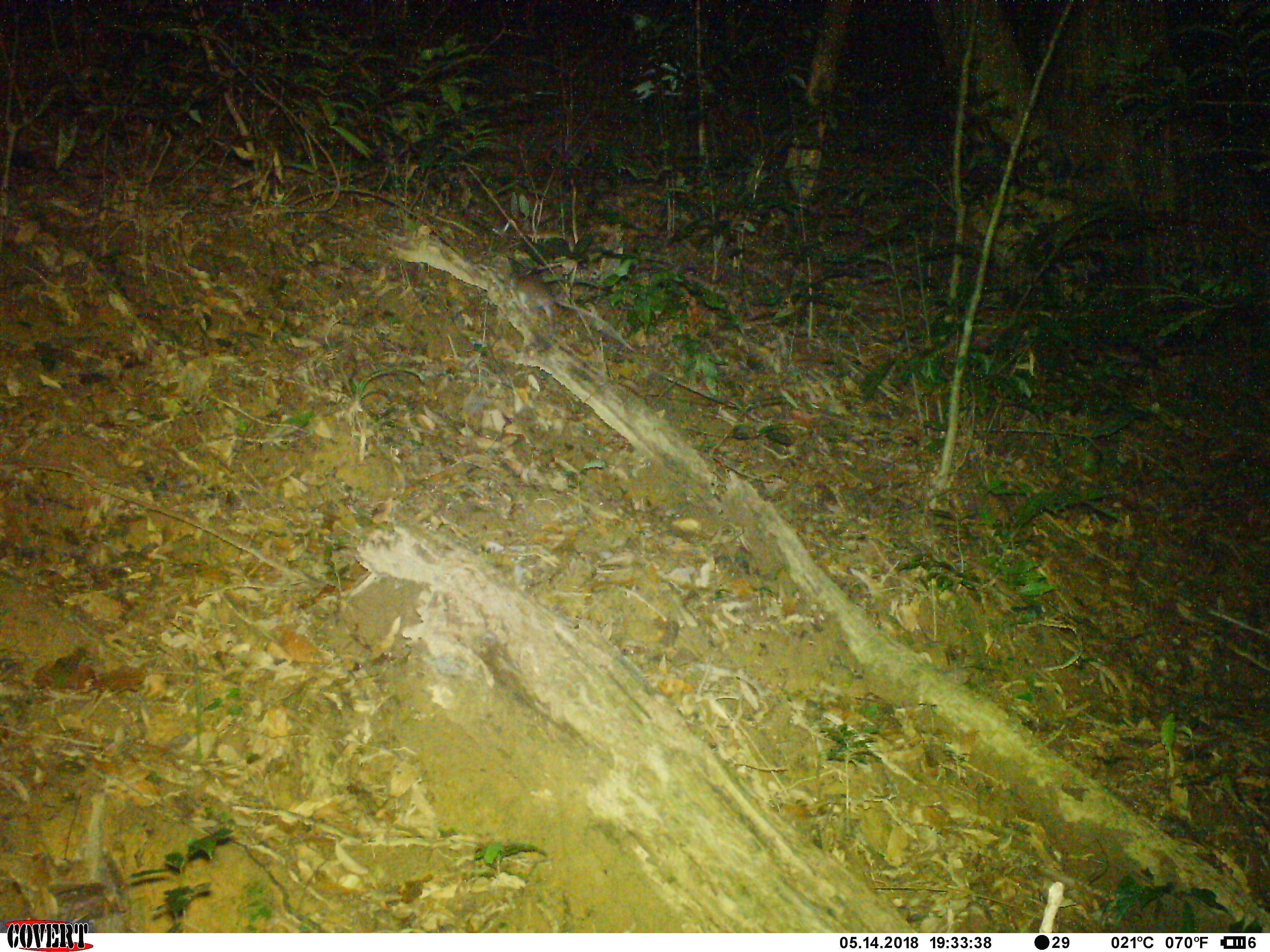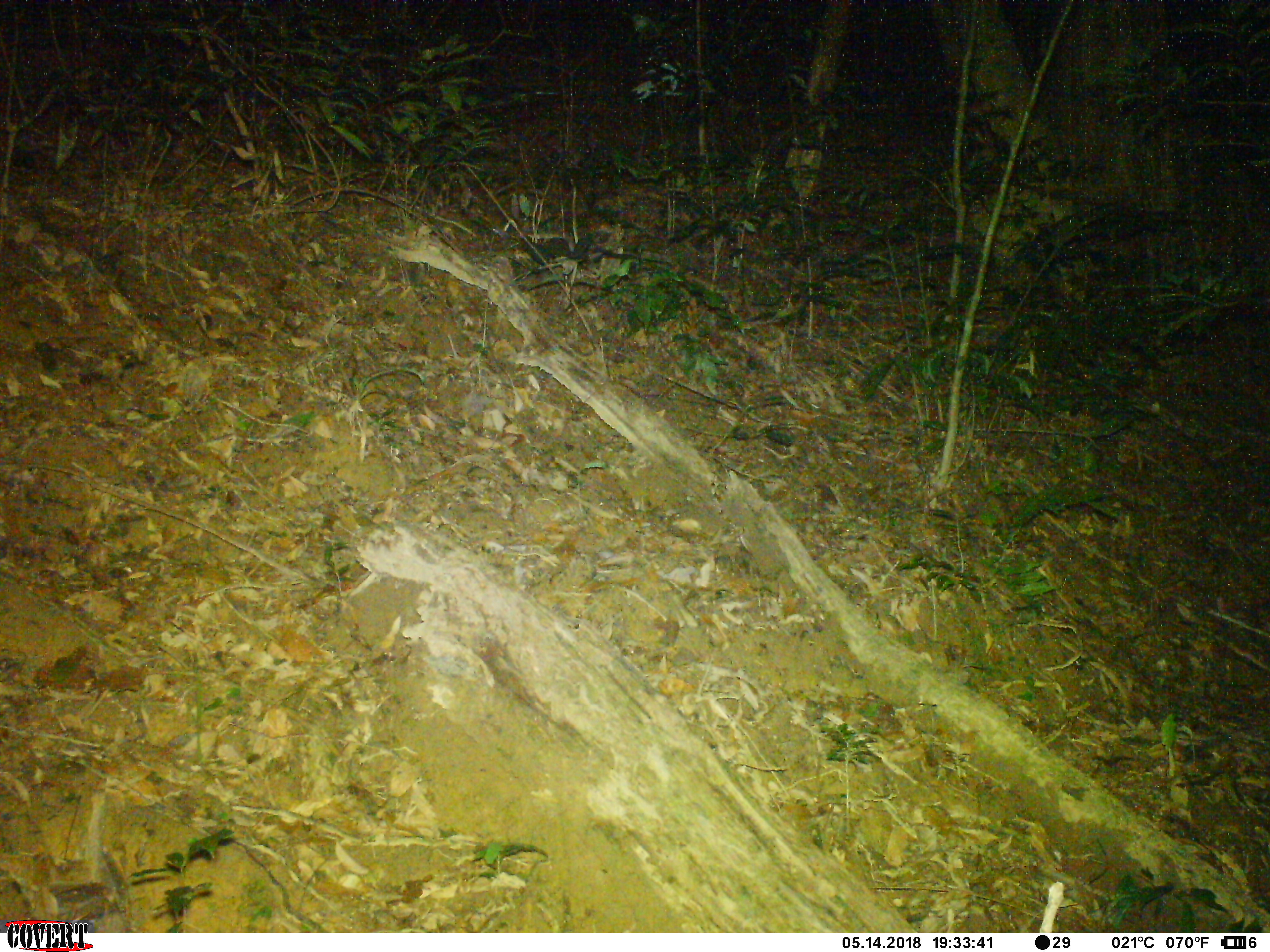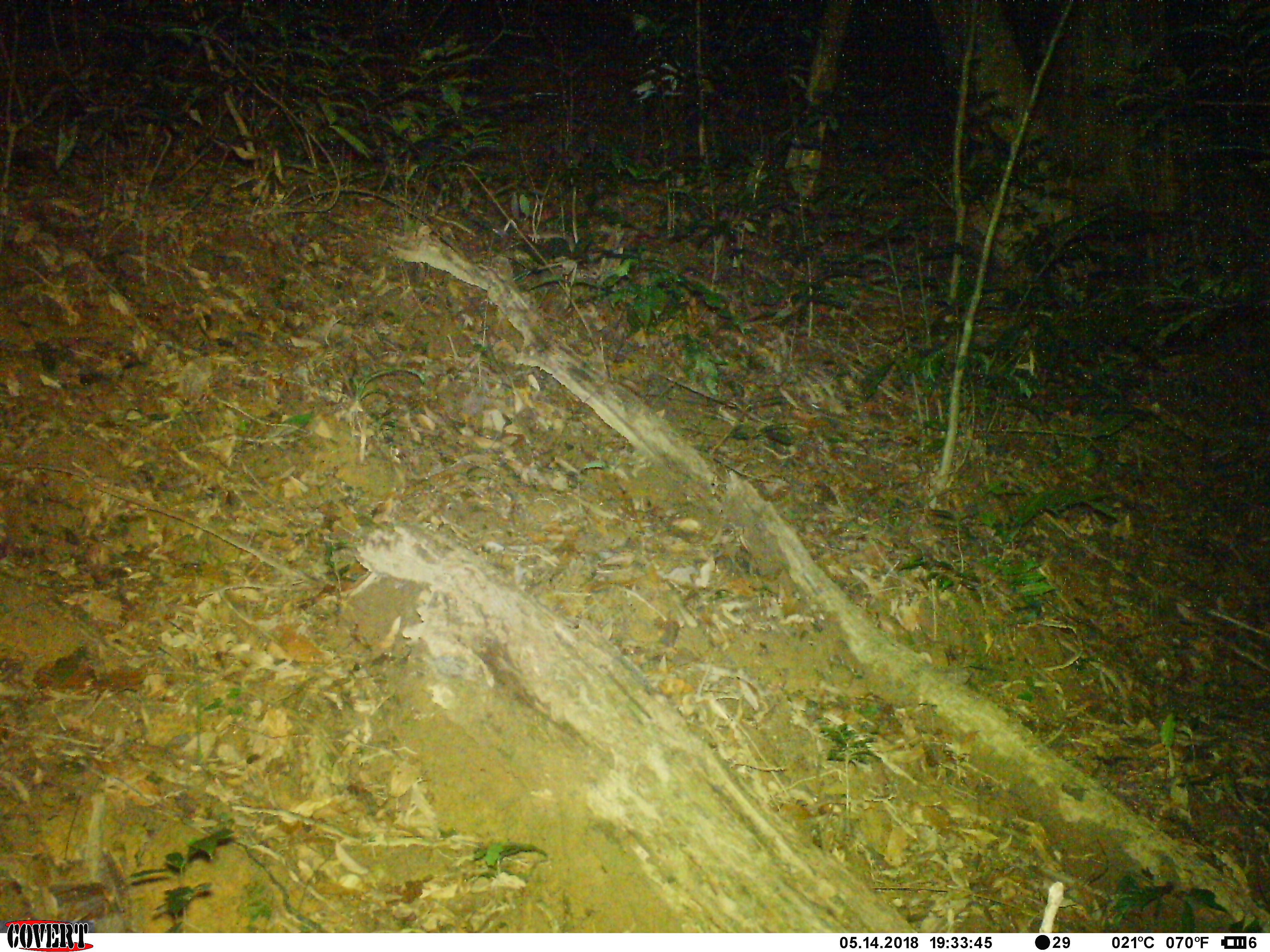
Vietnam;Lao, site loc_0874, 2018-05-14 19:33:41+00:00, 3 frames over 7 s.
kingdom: Animalia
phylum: Chordata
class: Mammalia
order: Rodentia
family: Muridae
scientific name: Muridae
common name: old-world mice and rats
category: unidentified murid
Unidentified murid (old-world mice and rats) (Muridae). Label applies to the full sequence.